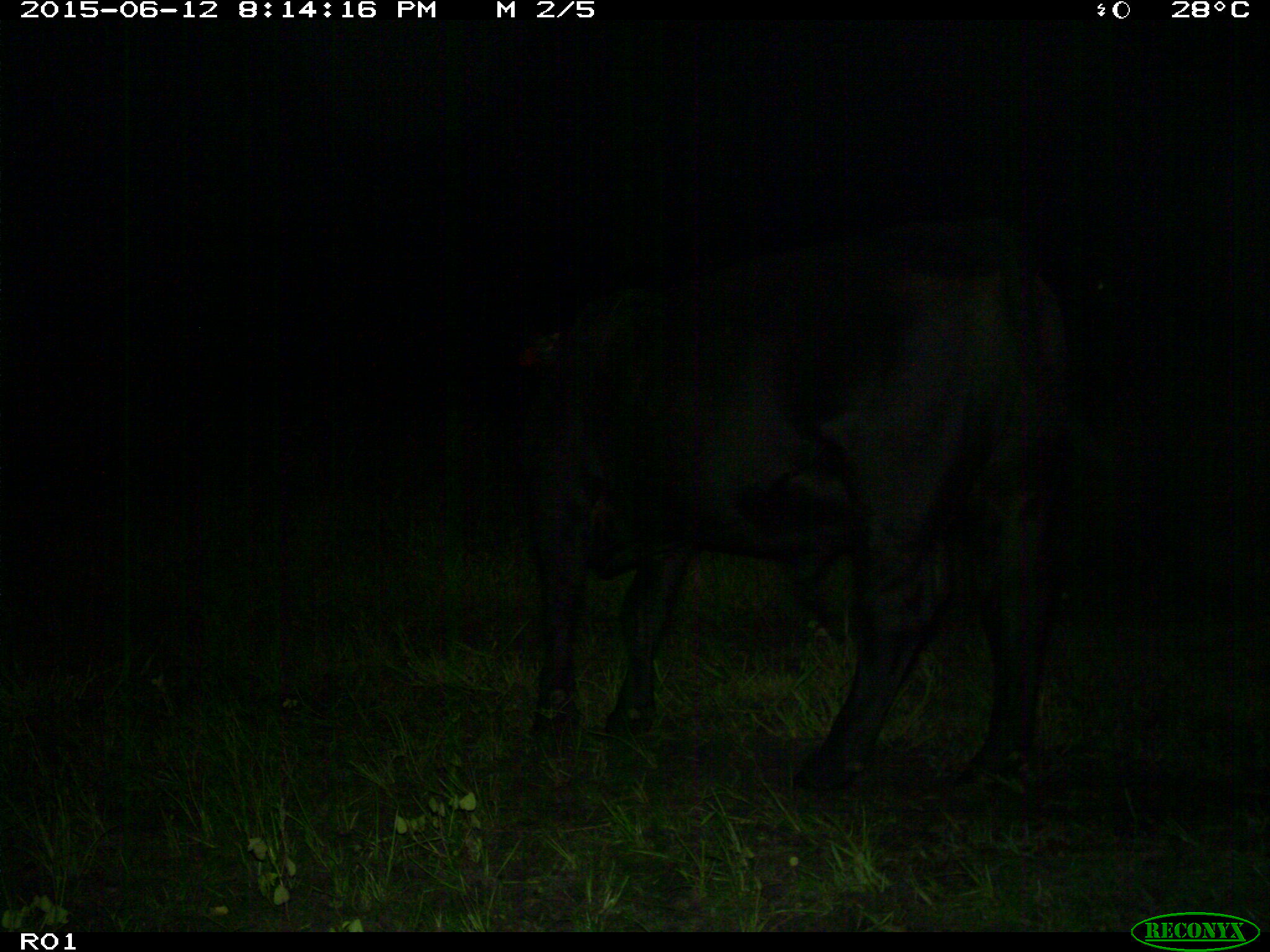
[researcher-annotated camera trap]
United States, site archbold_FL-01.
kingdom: Animalia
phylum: Chordata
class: Mammalia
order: Artiodactyla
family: Bovidae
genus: Bos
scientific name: Bos taurus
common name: domestic cow